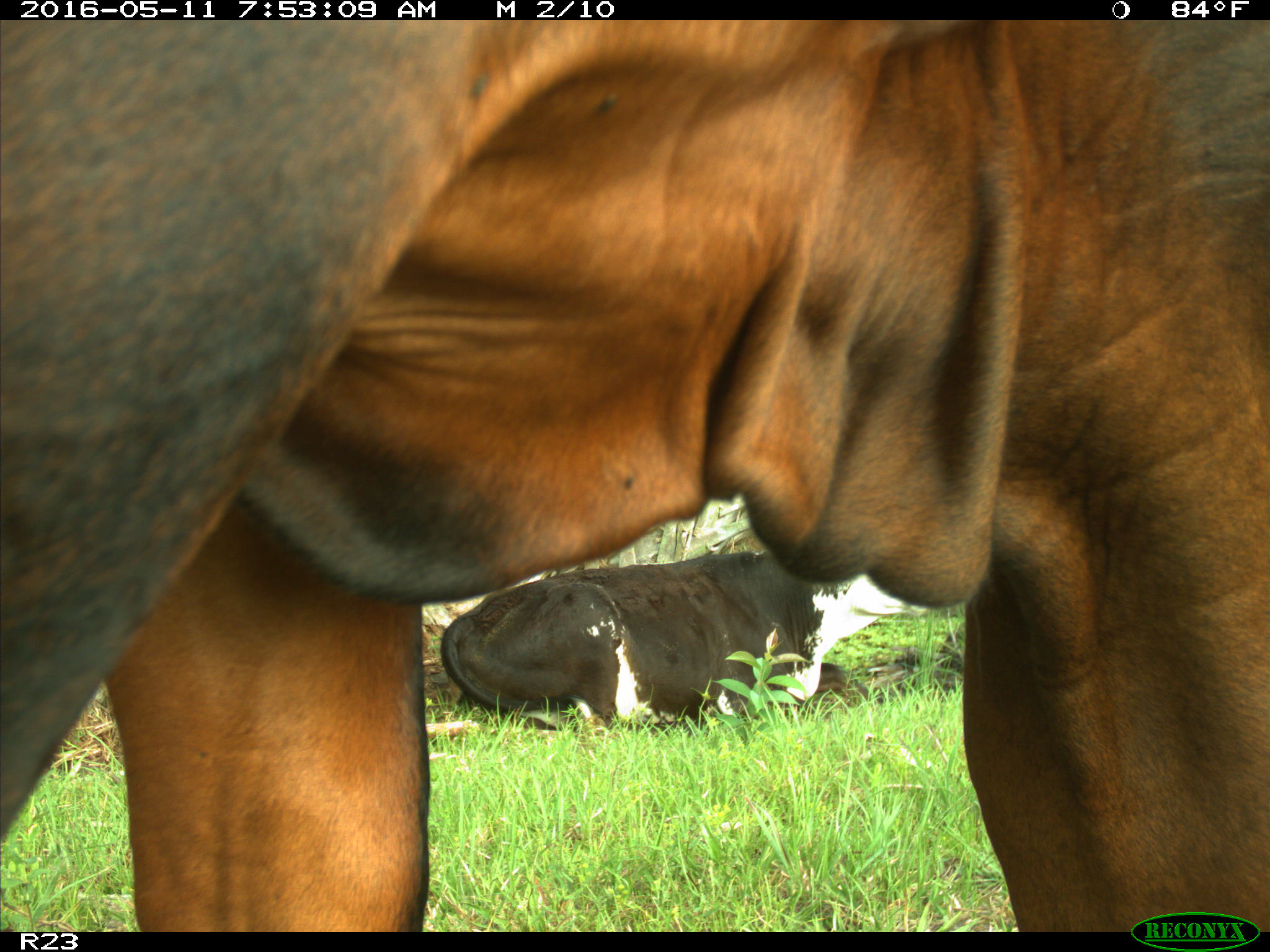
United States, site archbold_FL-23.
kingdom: Animalia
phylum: Chordata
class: Mammalia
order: Artiodactyla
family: Bovidae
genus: Bos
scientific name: Bos taurus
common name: domestic cow